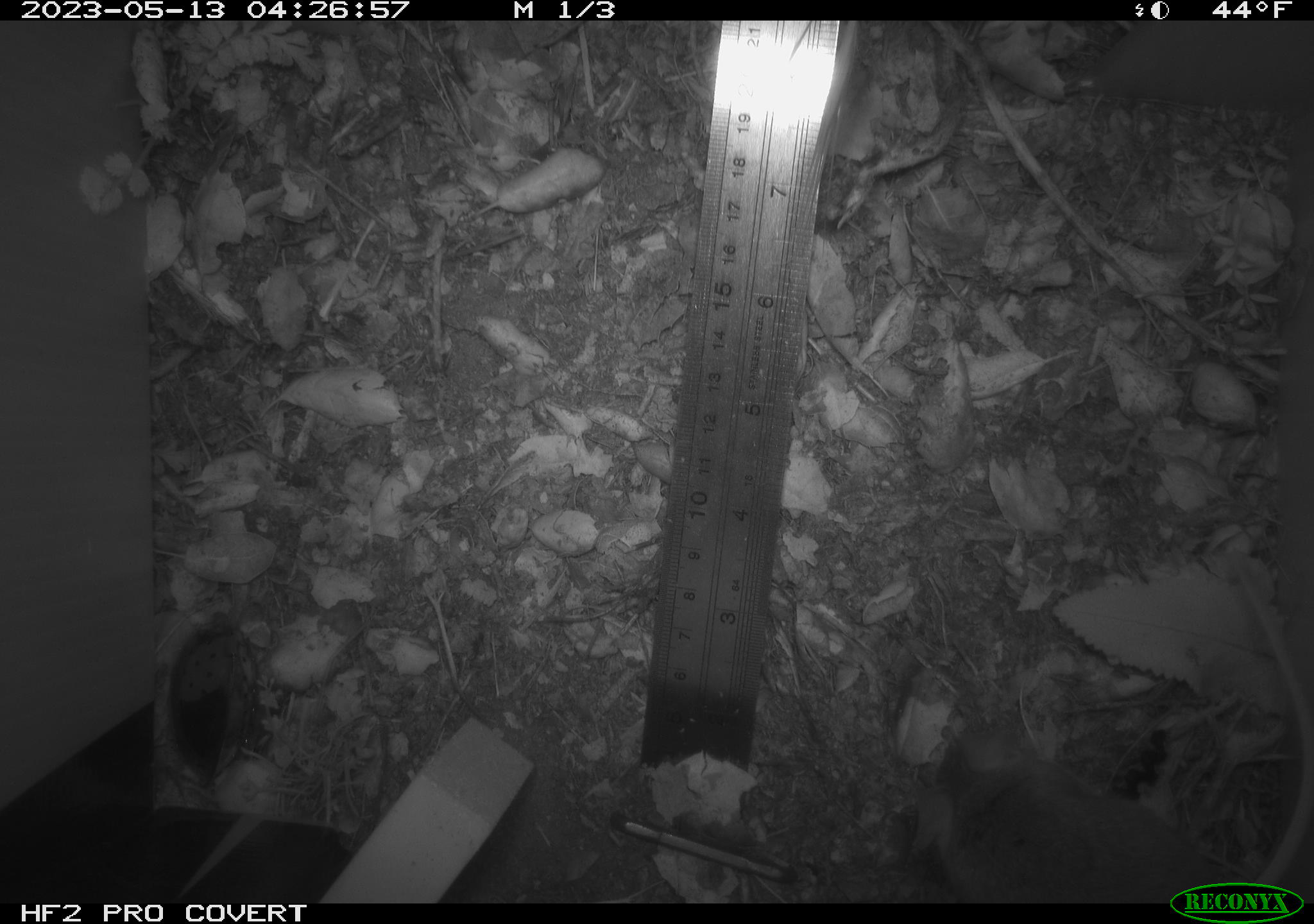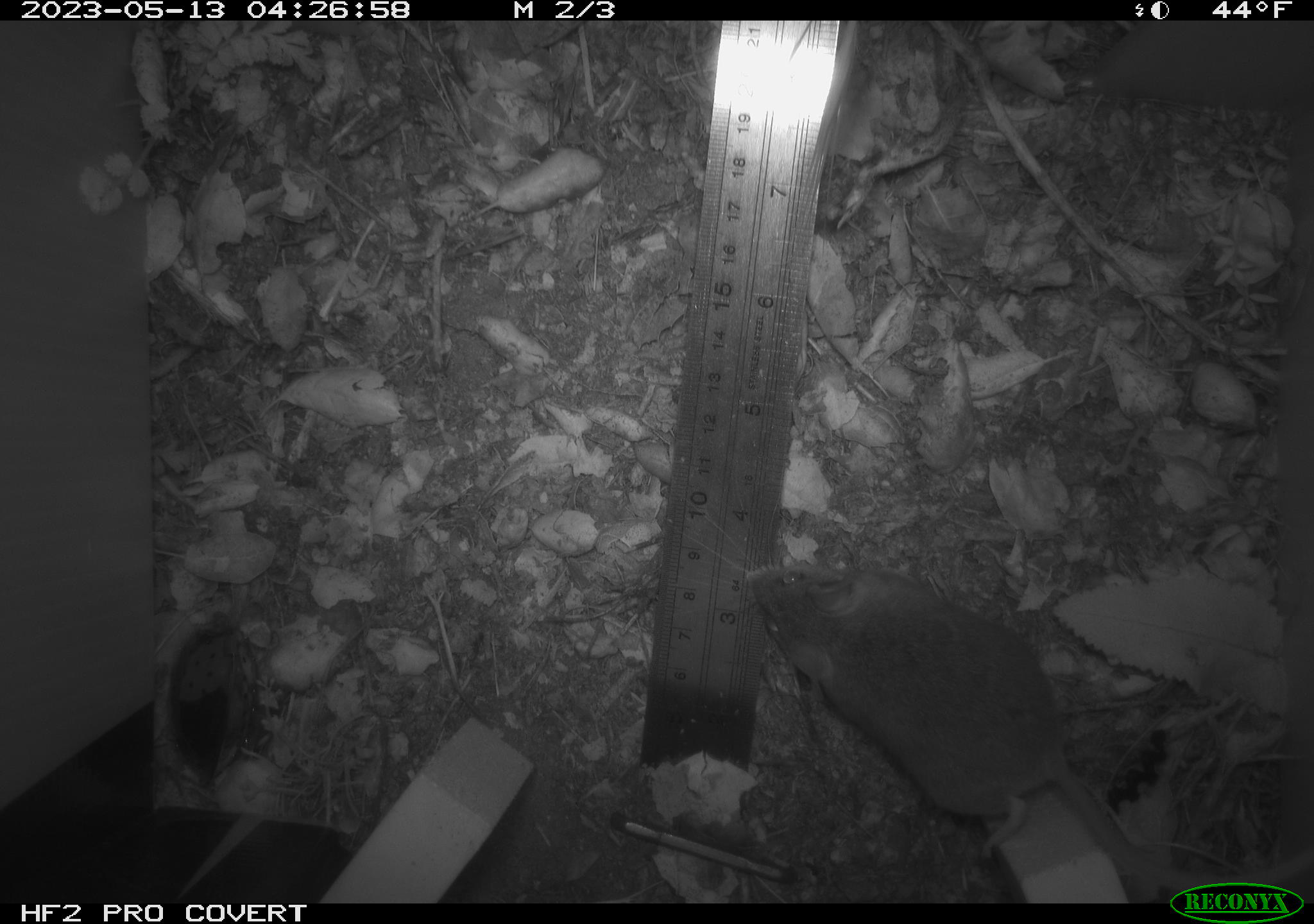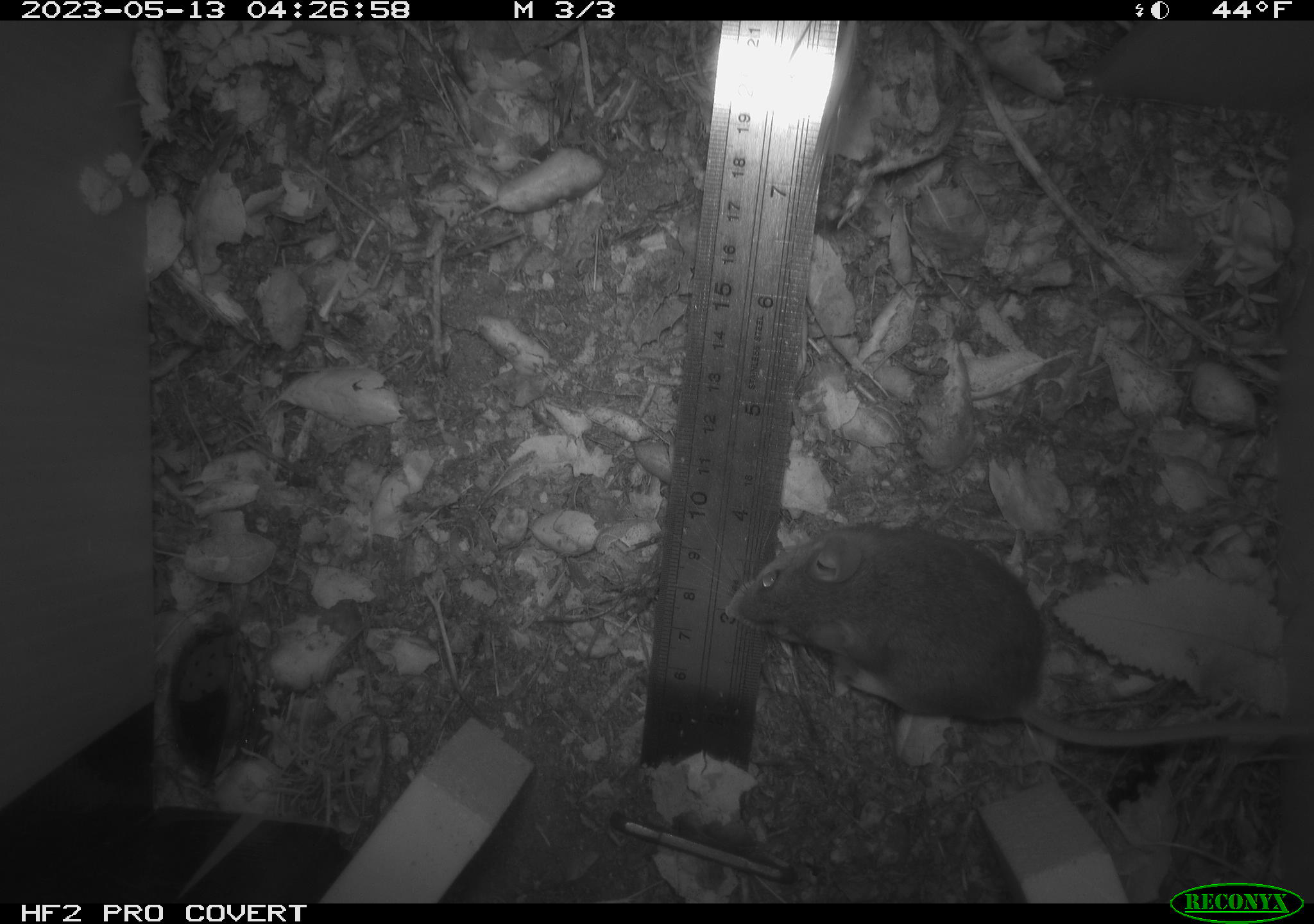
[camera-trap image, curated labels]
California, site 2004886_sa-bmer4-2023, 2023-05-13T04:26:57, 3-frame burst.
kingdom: Animalia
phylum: Chordata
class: Mammalia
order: Rodentia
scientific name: Rodentia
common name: mouse species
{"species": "mouse species (Rodentia)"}